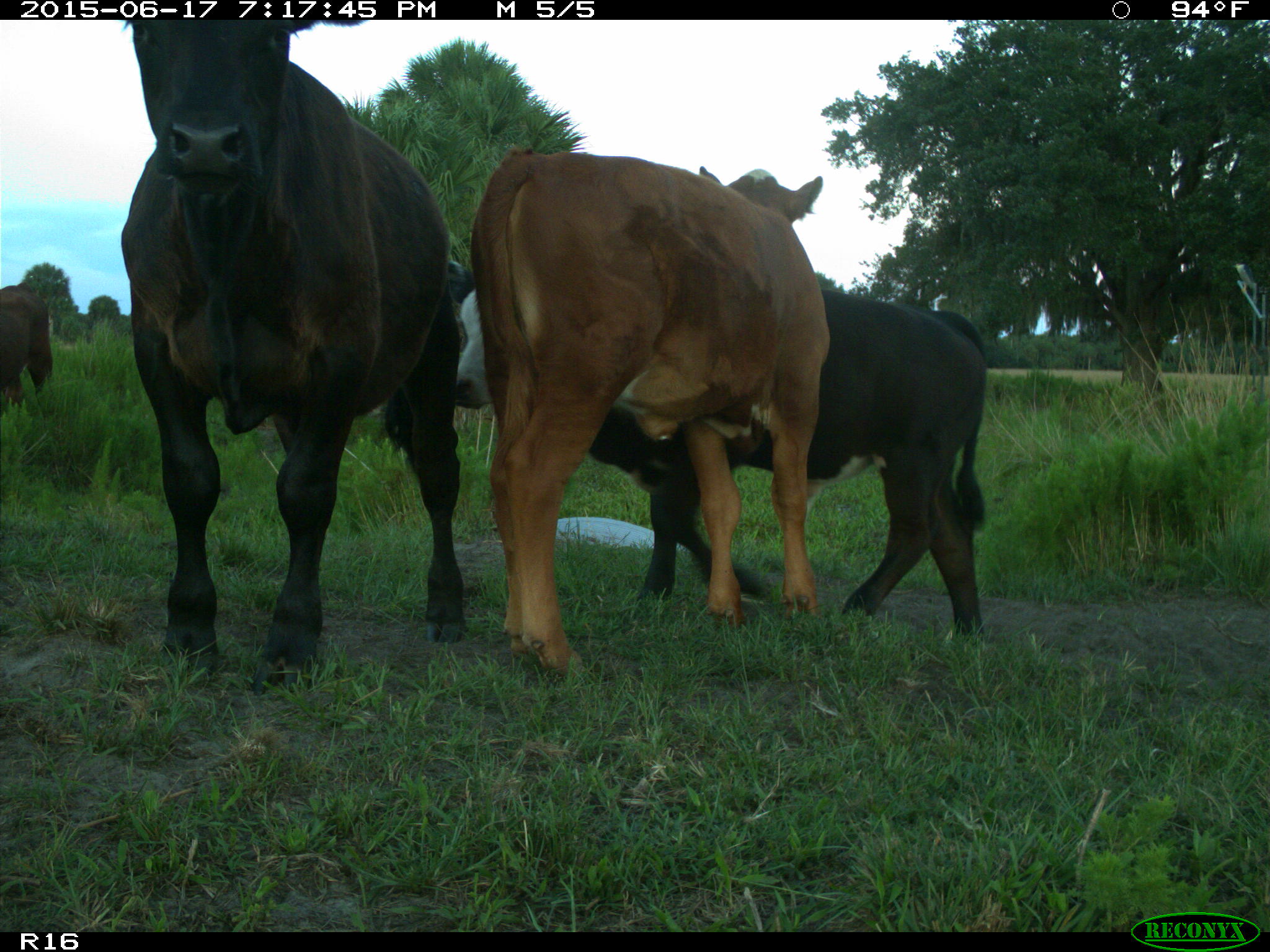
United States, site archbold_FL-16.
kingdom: Animalia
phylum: Chordata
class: Mammalia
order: Artiodactyla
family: Bovidae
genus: Bos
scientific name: Bos taurus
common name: domestic cow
Bos taurus (domestic cow).